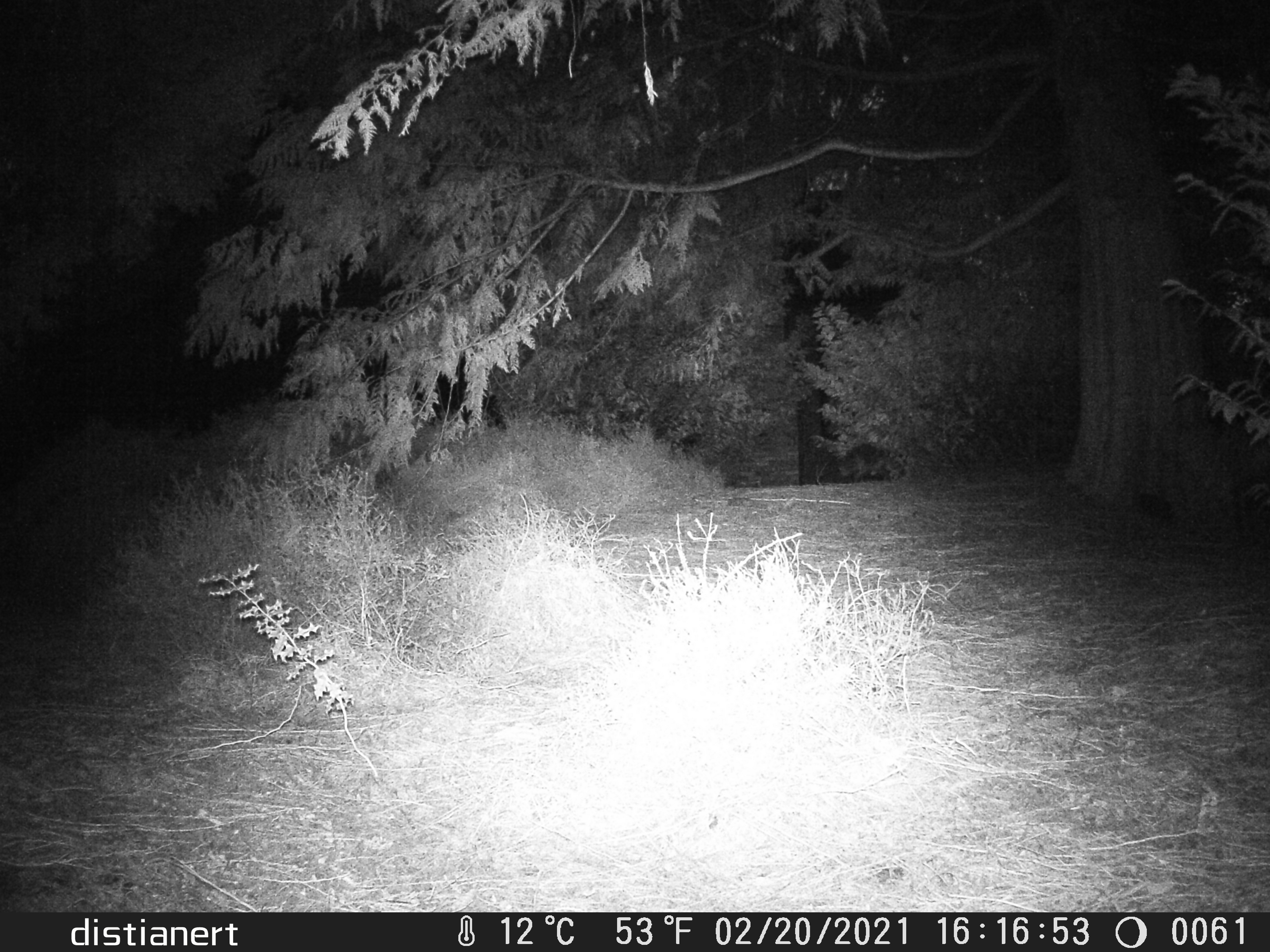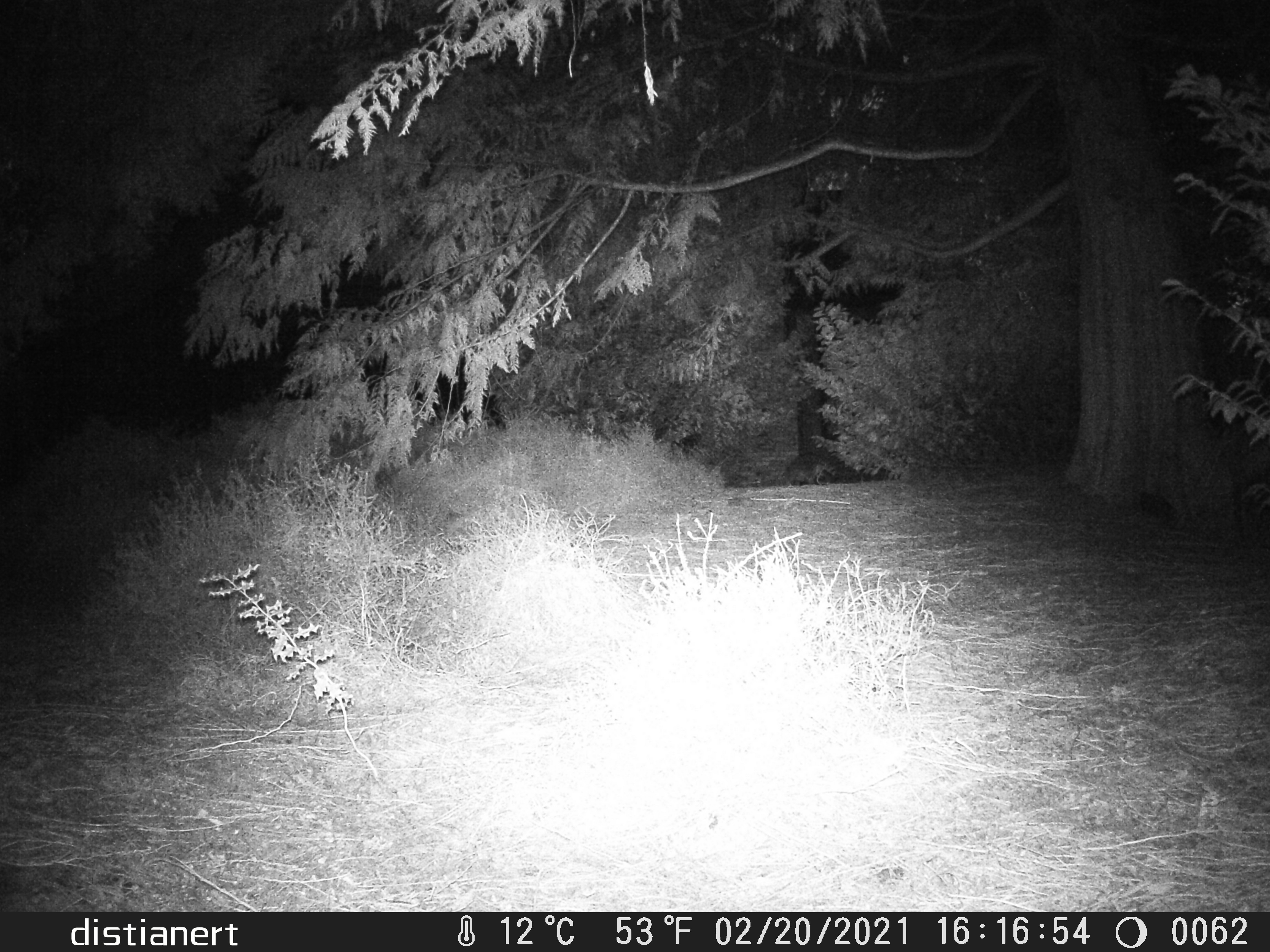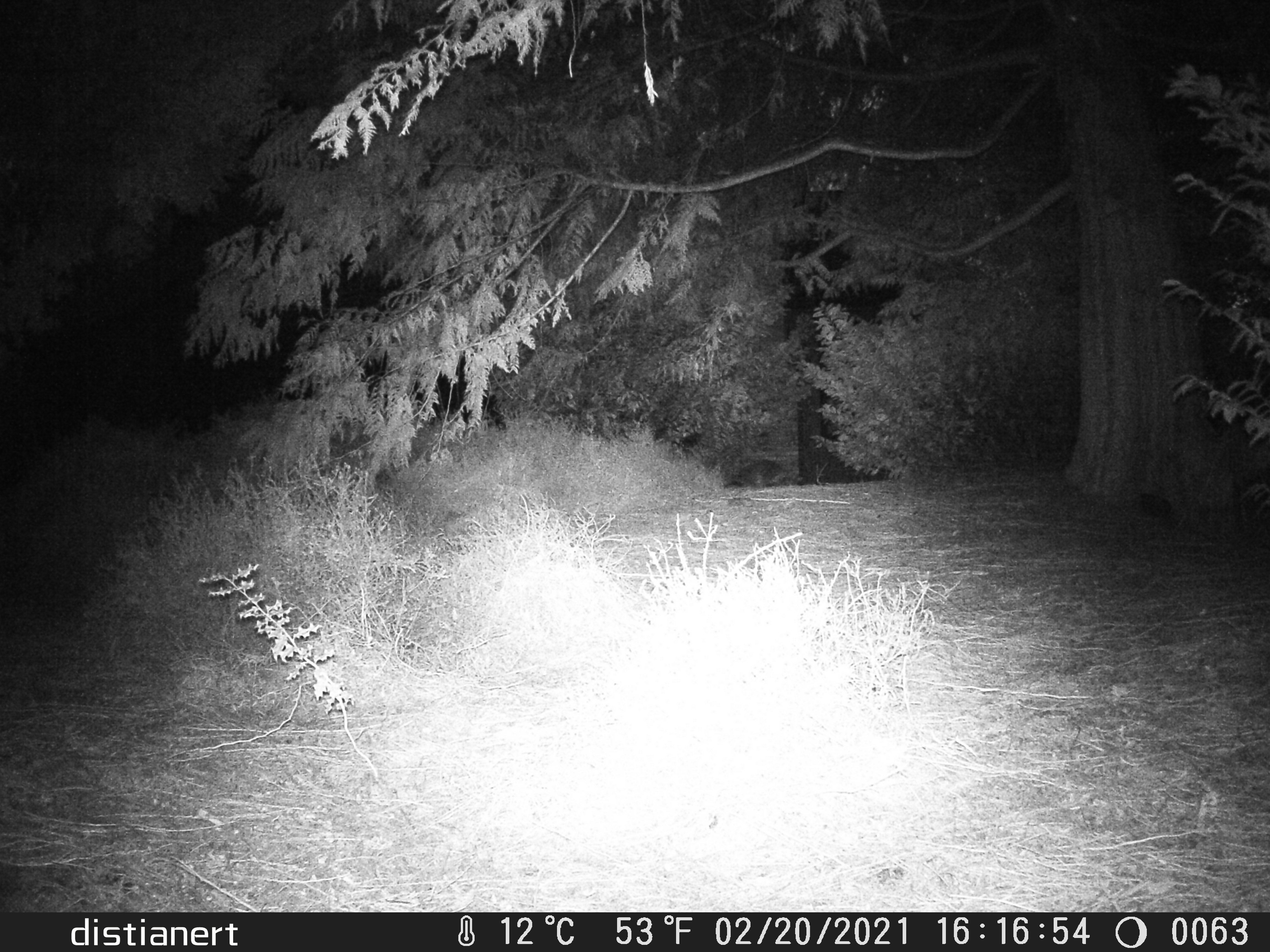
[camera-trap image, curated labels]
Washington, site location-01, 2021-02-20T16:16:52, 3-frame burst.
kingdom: Animalia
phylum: Chordata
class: Mammalia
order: Carnivora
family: Procyonidae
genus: Procyon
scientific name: Procyon lotor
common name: common raccoon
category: raccoon